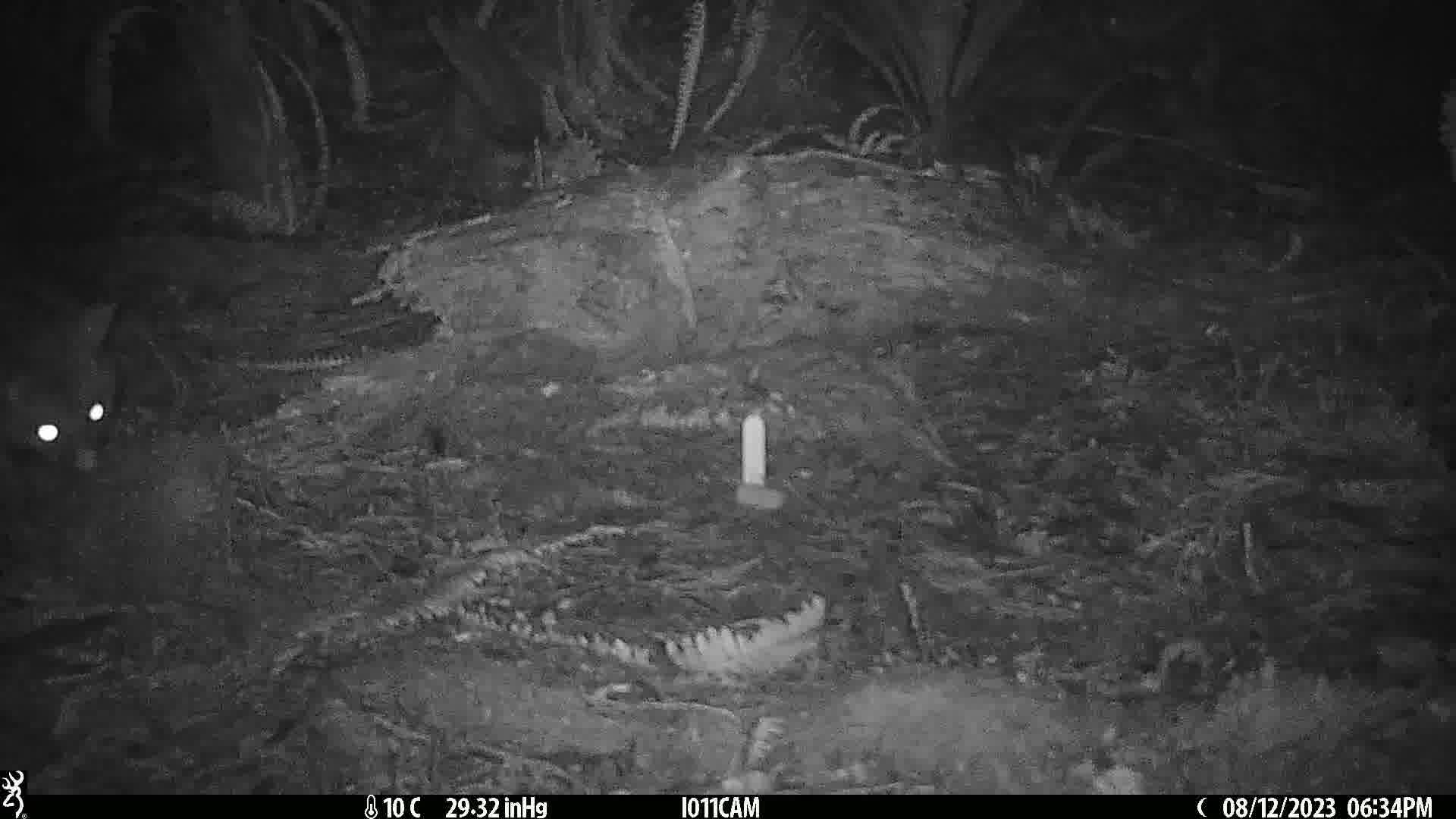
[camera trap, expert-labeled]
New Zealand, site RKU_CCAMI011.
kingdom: Animalia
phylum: Chordata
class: Mammalia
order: Diprotodontia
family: Phalangeridae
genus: Trichosurus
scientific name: Trichosurus vulpecula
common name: common brushtail possum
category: possum